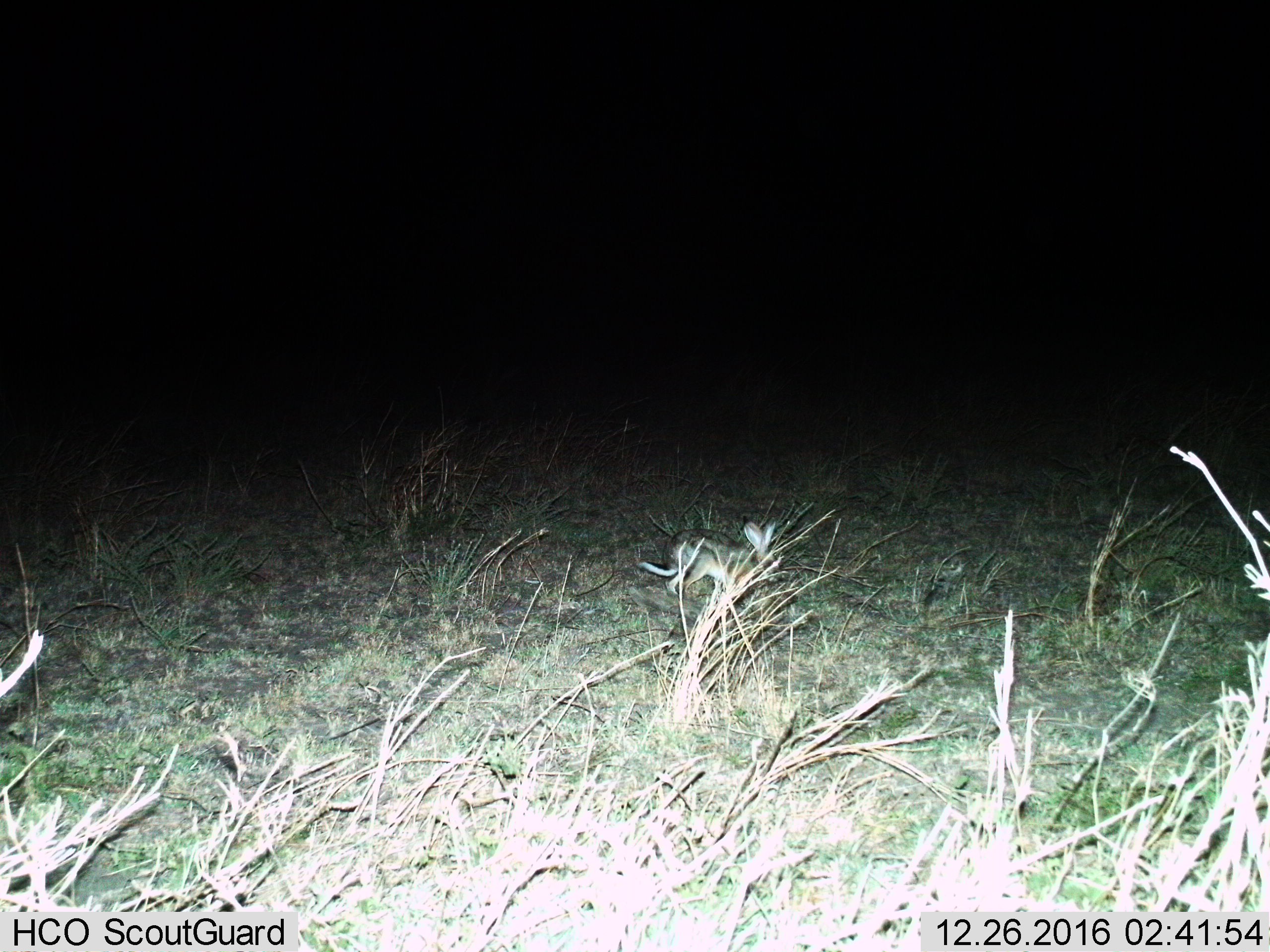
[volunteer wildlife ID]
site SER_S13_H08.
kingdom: Animalia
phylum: Chordata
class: Mammalia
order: Lagomorpha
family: Leporidae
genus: Lepus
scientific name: Lepus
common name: hare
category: hareunknown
Hareunknown (hare) (Lepus), count 1. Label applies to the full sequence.